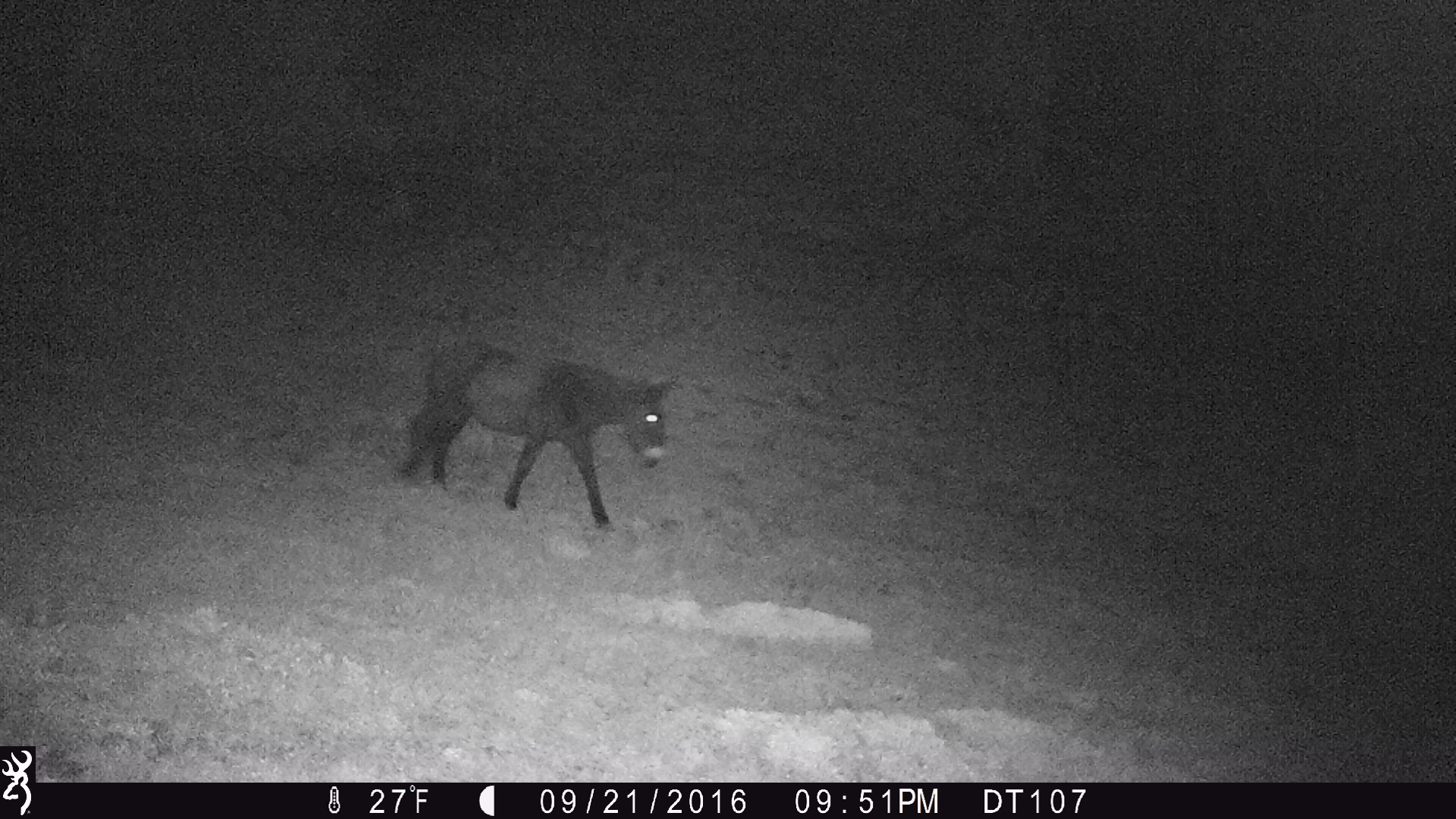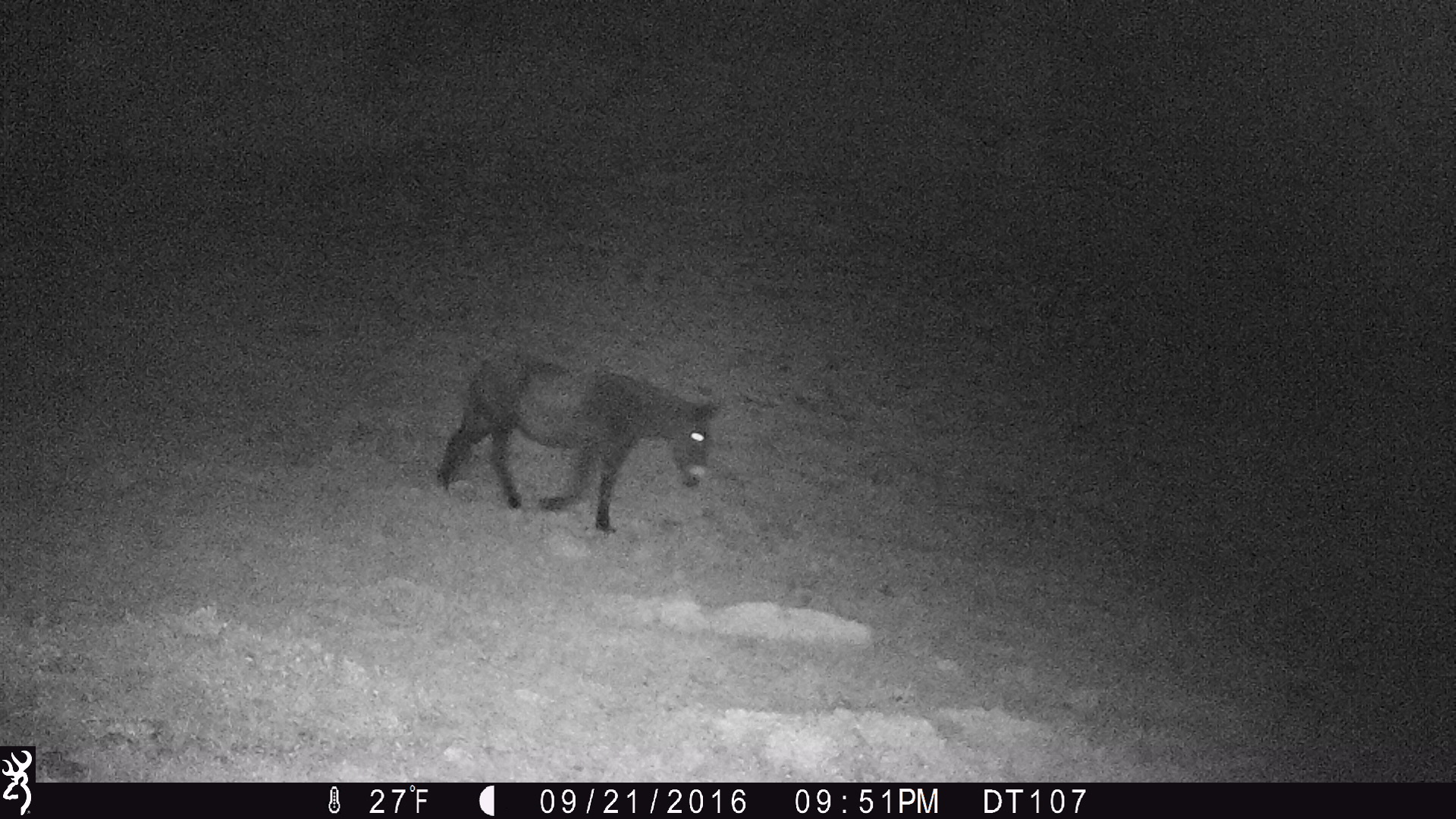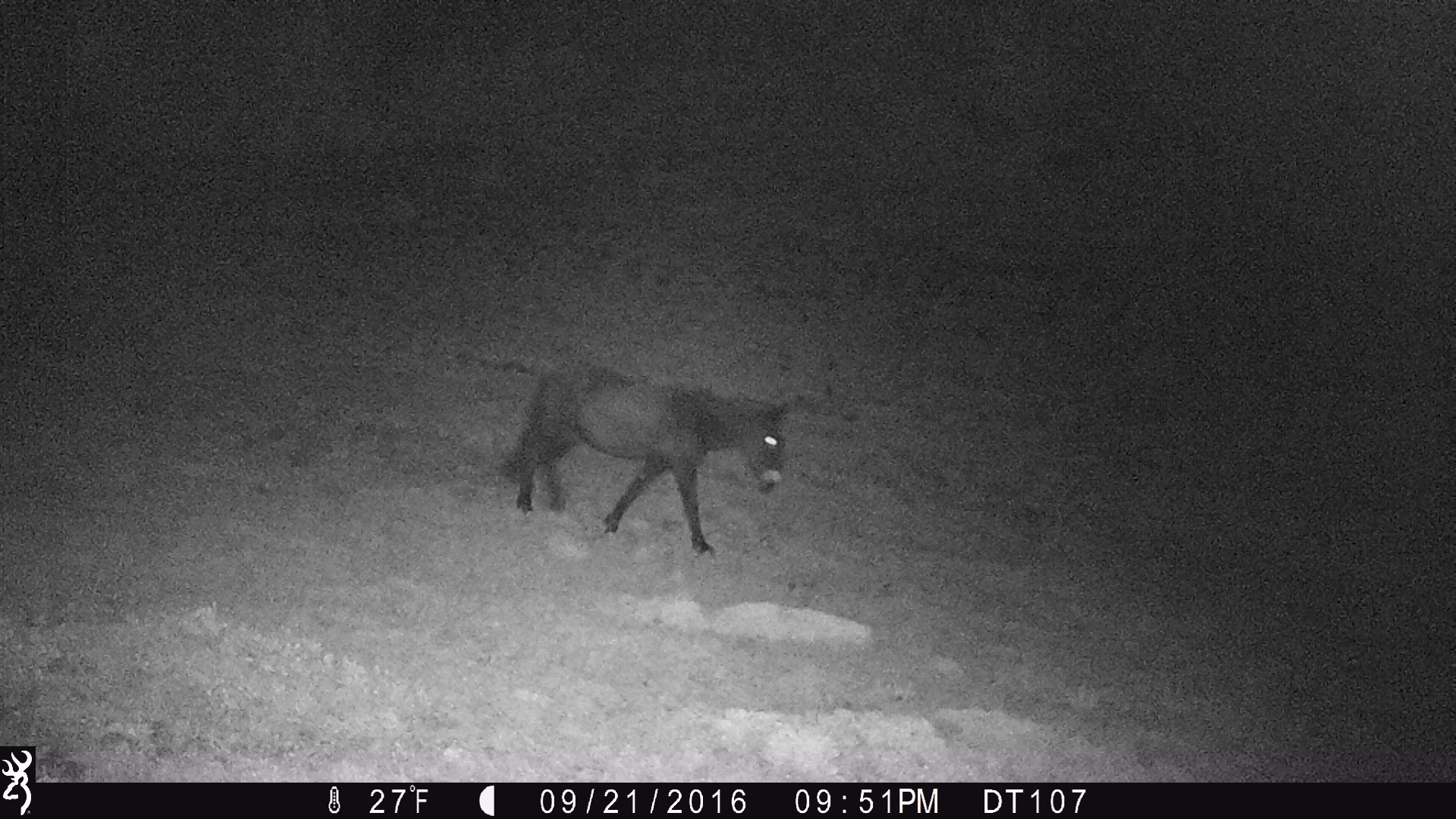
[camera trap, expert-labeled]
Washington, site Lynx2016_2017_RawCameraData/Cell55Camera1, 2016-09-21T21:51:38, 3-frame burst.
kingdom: Animalia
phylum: Chordata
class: Mammalia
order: Perissodactyla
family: Equidae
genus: Equus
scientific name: Equus caballus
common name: domestic horse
Domestic horse (Equus caballus). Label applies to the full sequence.